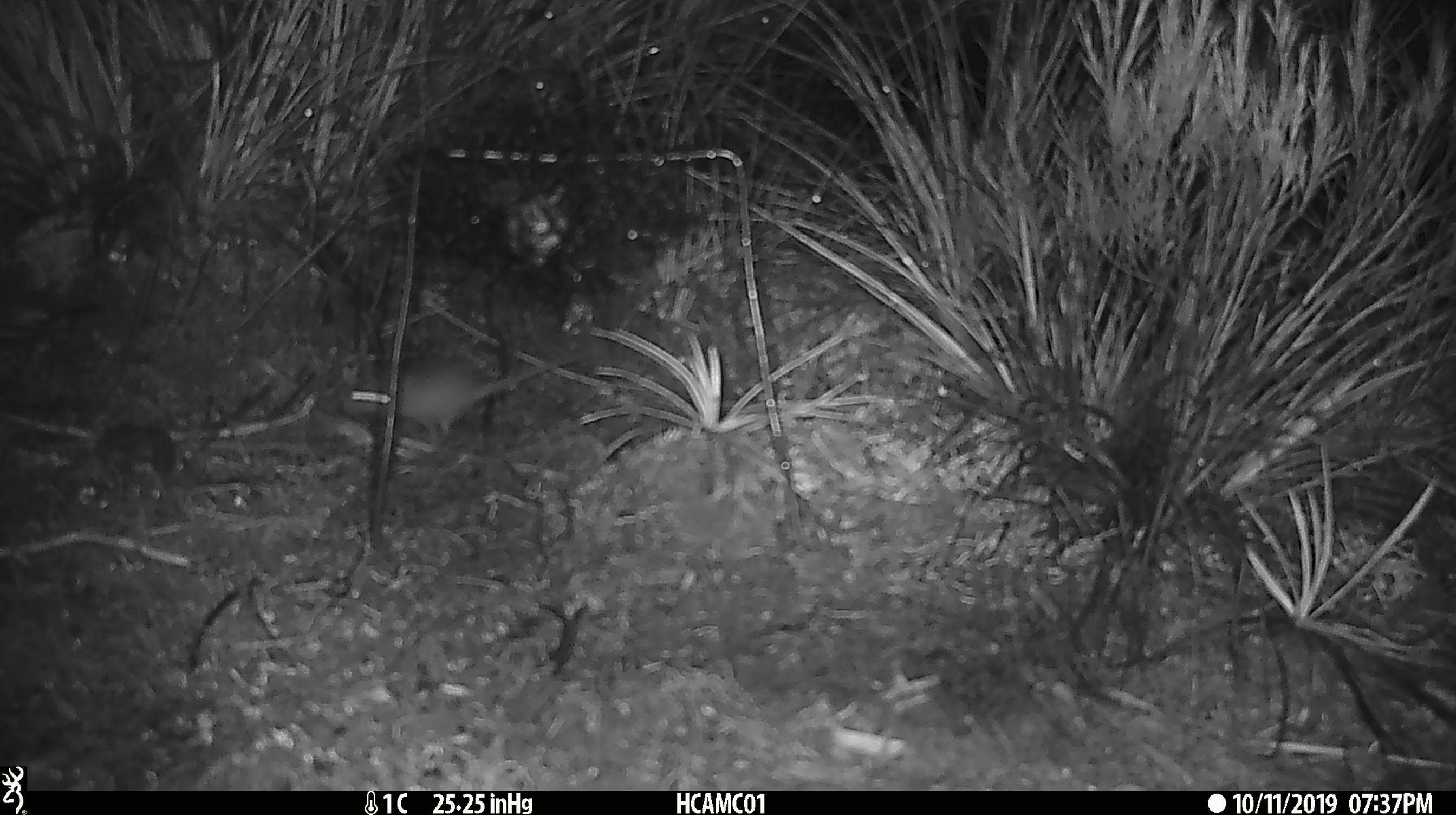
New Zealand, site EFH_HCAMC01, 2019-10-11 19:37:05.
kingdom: Animalia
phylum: Chordata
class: Mammalia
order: Rodentia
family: Muridae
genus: Mus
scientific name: Mus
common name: mouse